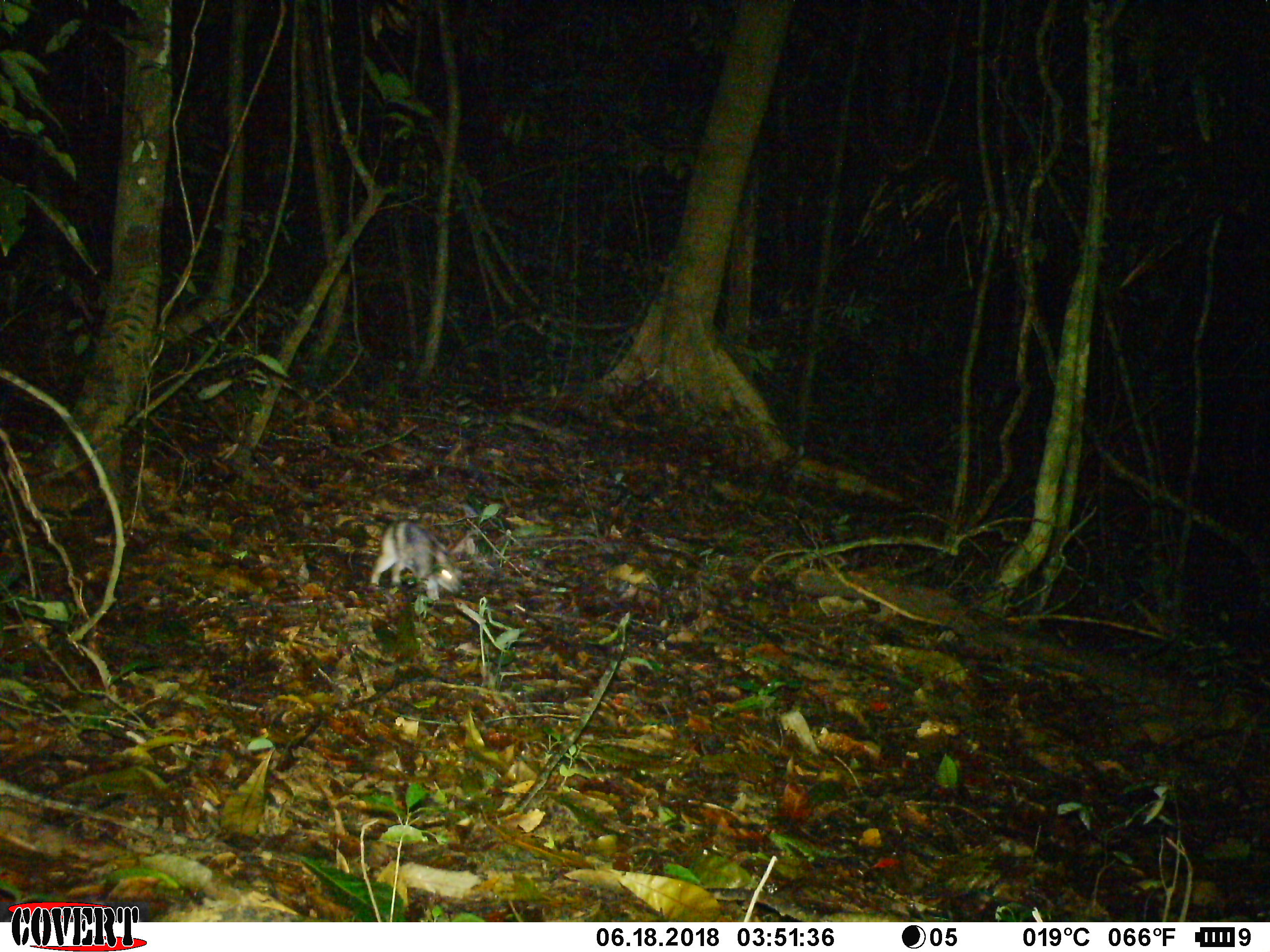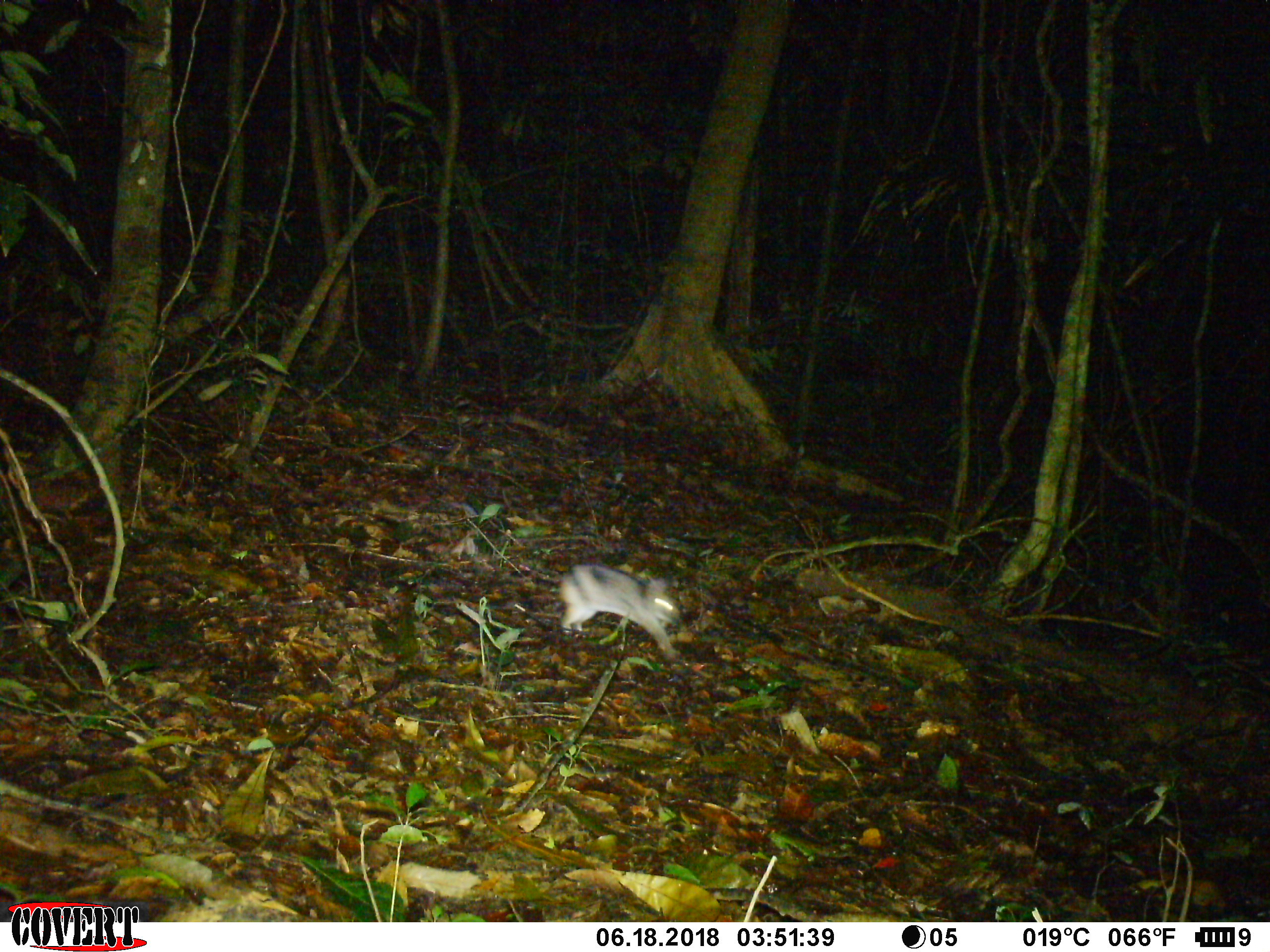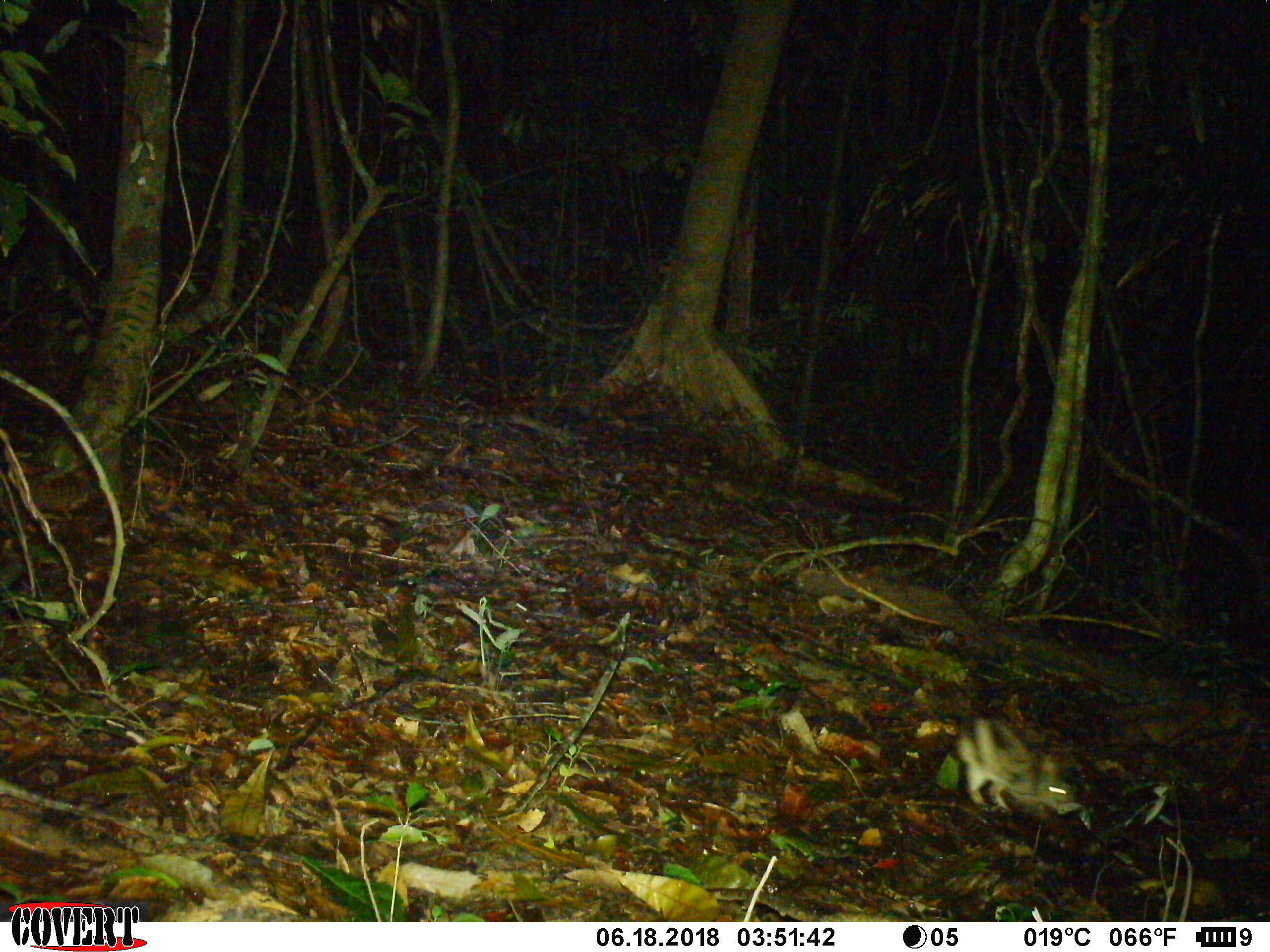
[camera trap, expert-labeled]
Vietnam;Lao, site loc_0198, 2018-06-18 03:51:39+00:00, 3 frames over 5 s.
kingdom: Animalia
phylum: Chordata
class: Mammalia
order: Lagomorpha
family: Leporidae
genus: Nesolagus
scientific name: Nesolagus timminsi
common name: annamite striped rabbit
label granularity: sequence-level